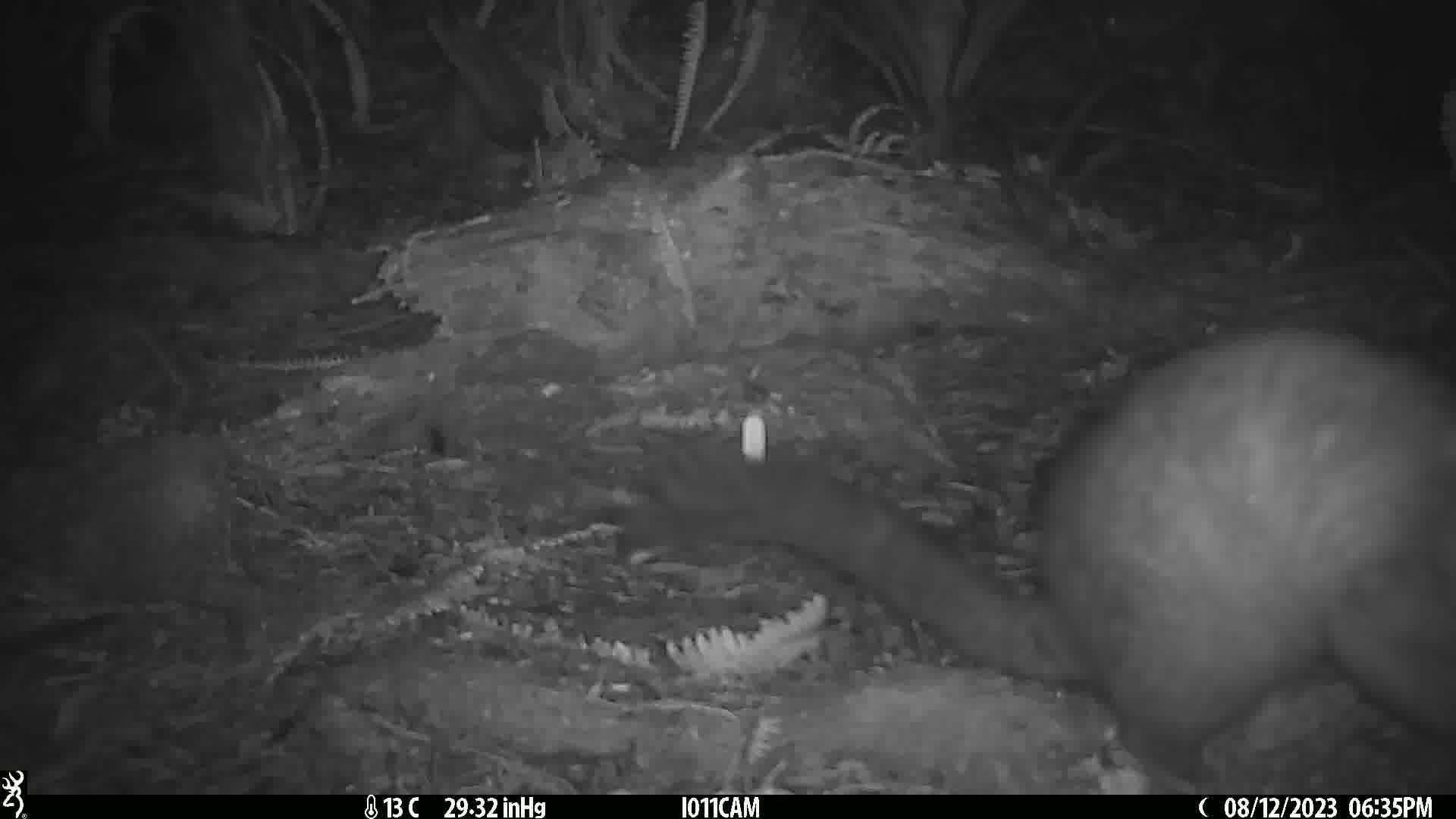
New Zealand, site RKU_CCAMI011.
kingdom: Animalia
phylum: Chordata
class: Mammalia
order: Diprotodontia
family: Phalangeridae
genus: Trichosurus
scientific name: Trichosurus vulpecula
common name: common brushtail possum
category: possum